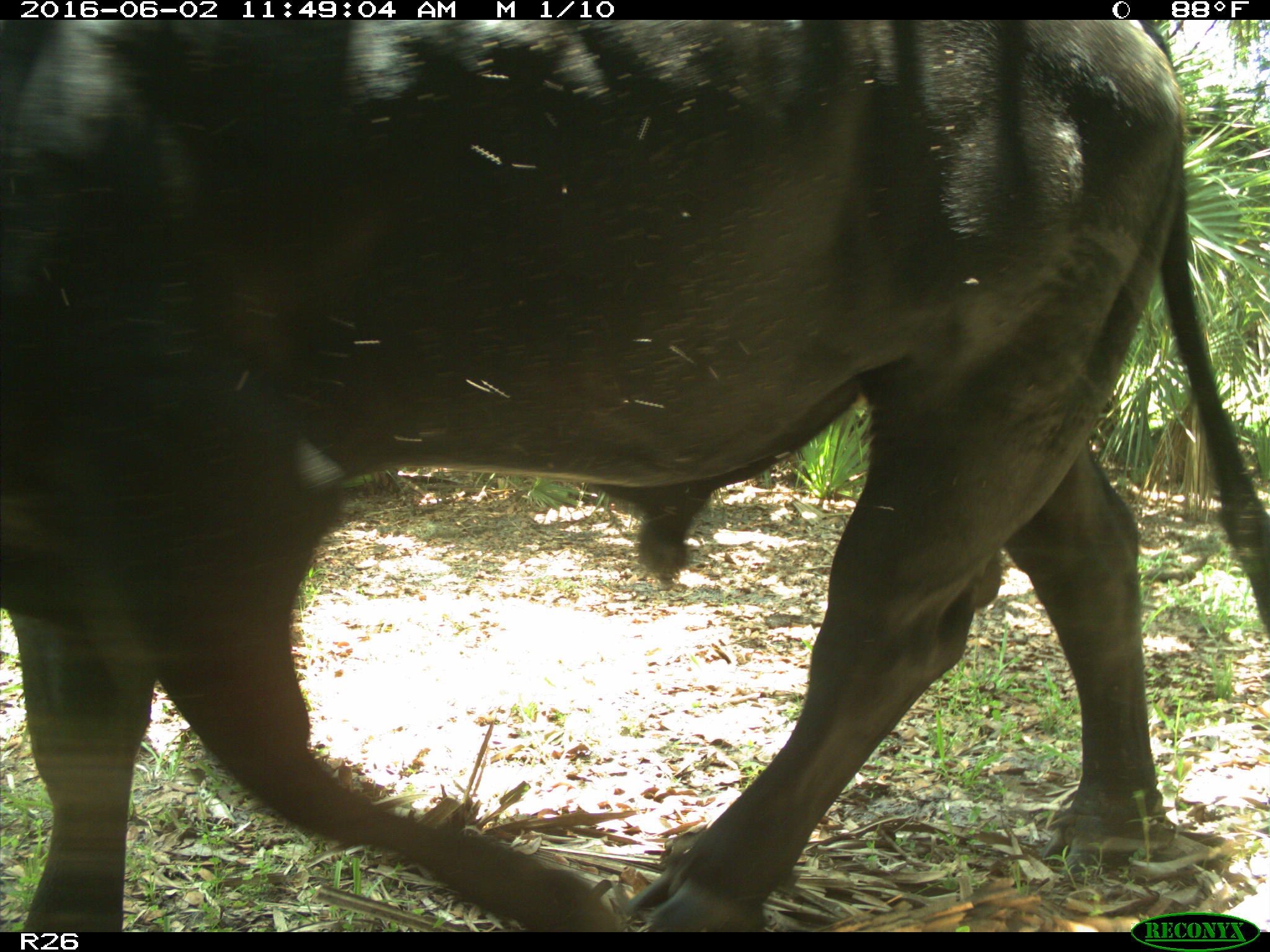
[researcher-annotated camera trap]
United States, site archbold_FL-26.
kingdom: Animalia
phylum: Chordata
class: Mammalia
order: Artiodactyla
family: Bovidae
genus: Bos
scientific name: Bos taurus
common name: domestic cow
Bos taurus (domestic cow).